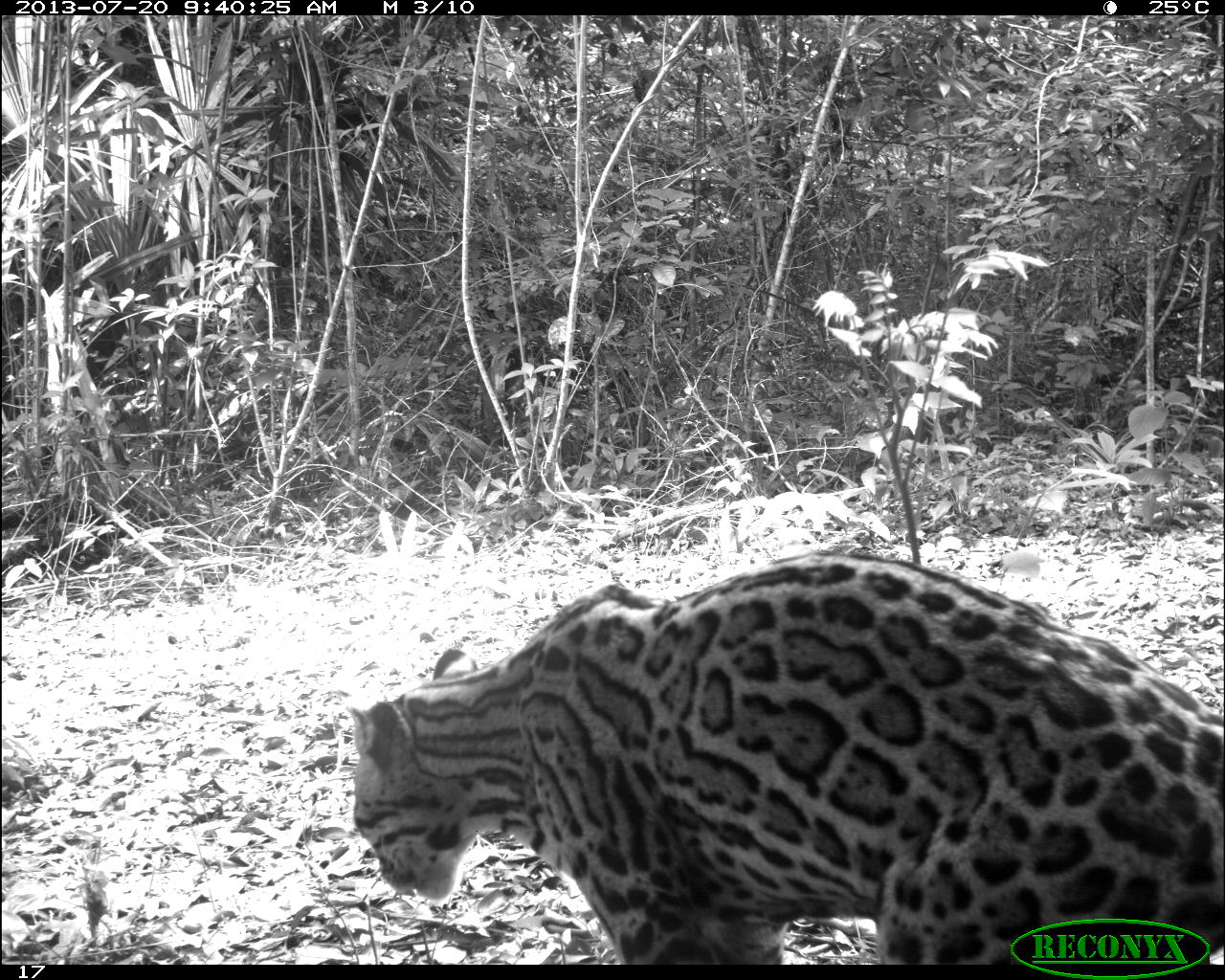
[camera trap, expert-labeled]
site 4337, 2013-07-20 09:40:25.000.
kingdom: Animalia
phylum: Chordata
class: Mammalia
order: Carnivora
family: Felidae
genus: Leopardus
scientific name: Leopardus pardalis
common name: ocelot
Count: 1.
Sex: female.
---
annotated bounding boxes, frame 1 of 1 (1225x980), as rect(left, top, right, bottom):
leopardus pardalis: rect(344, 545, 1221, 964)